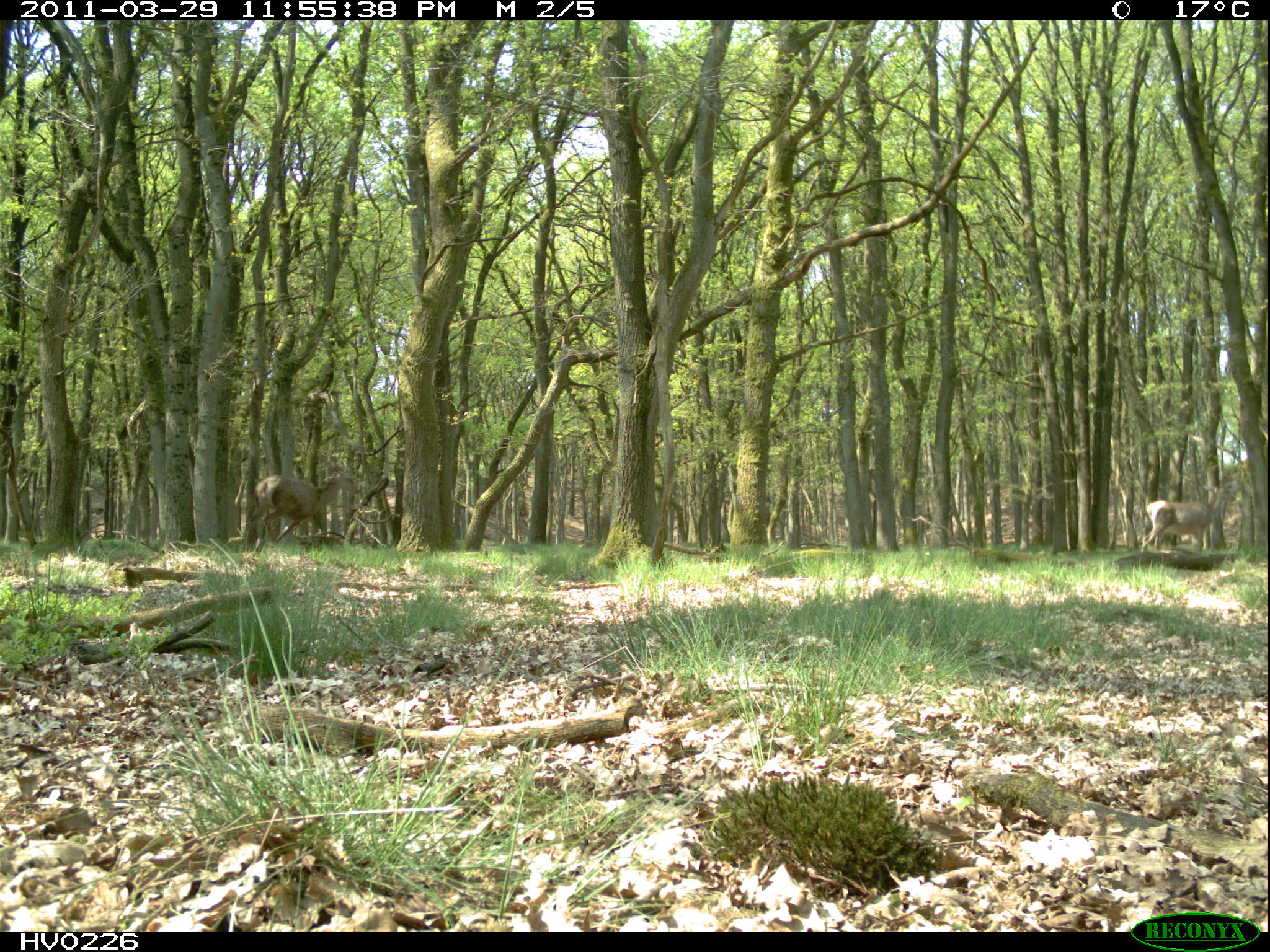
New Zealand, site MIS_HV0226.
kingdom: Animalia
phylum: Chordata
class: Mammalia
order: Artiodactyla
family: Cervidae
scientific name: Cervidae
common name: deer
Deer (Cervidae).